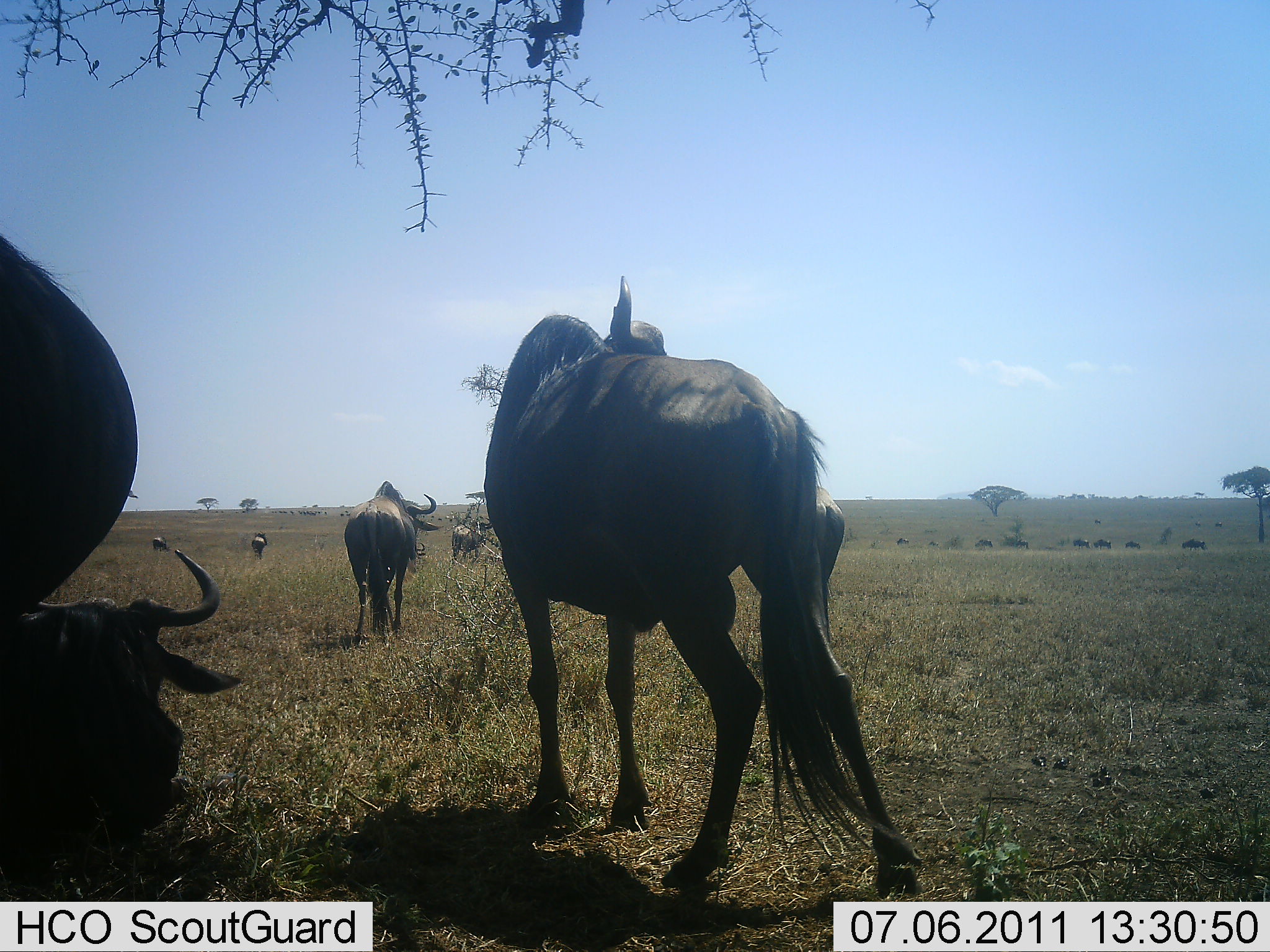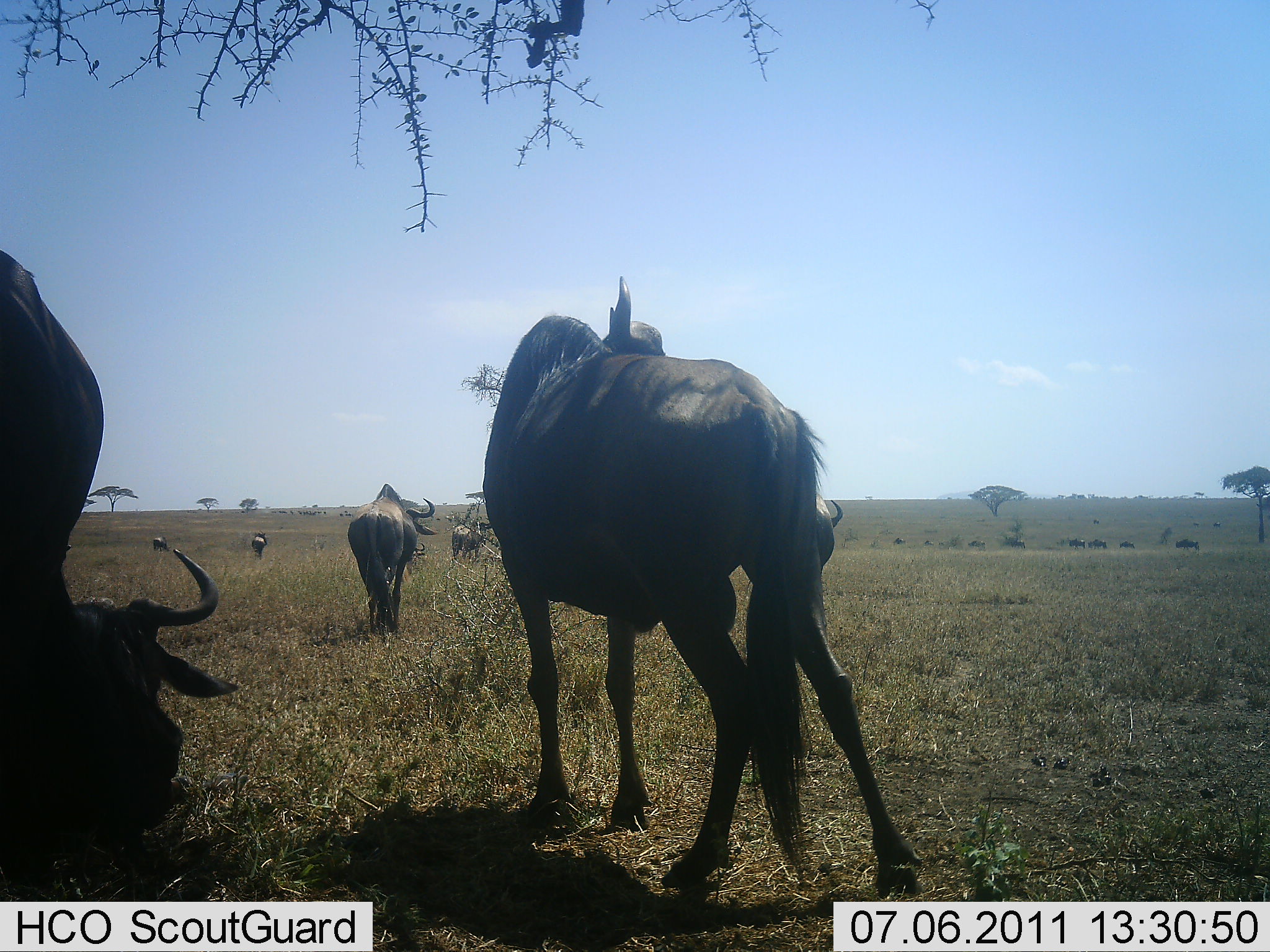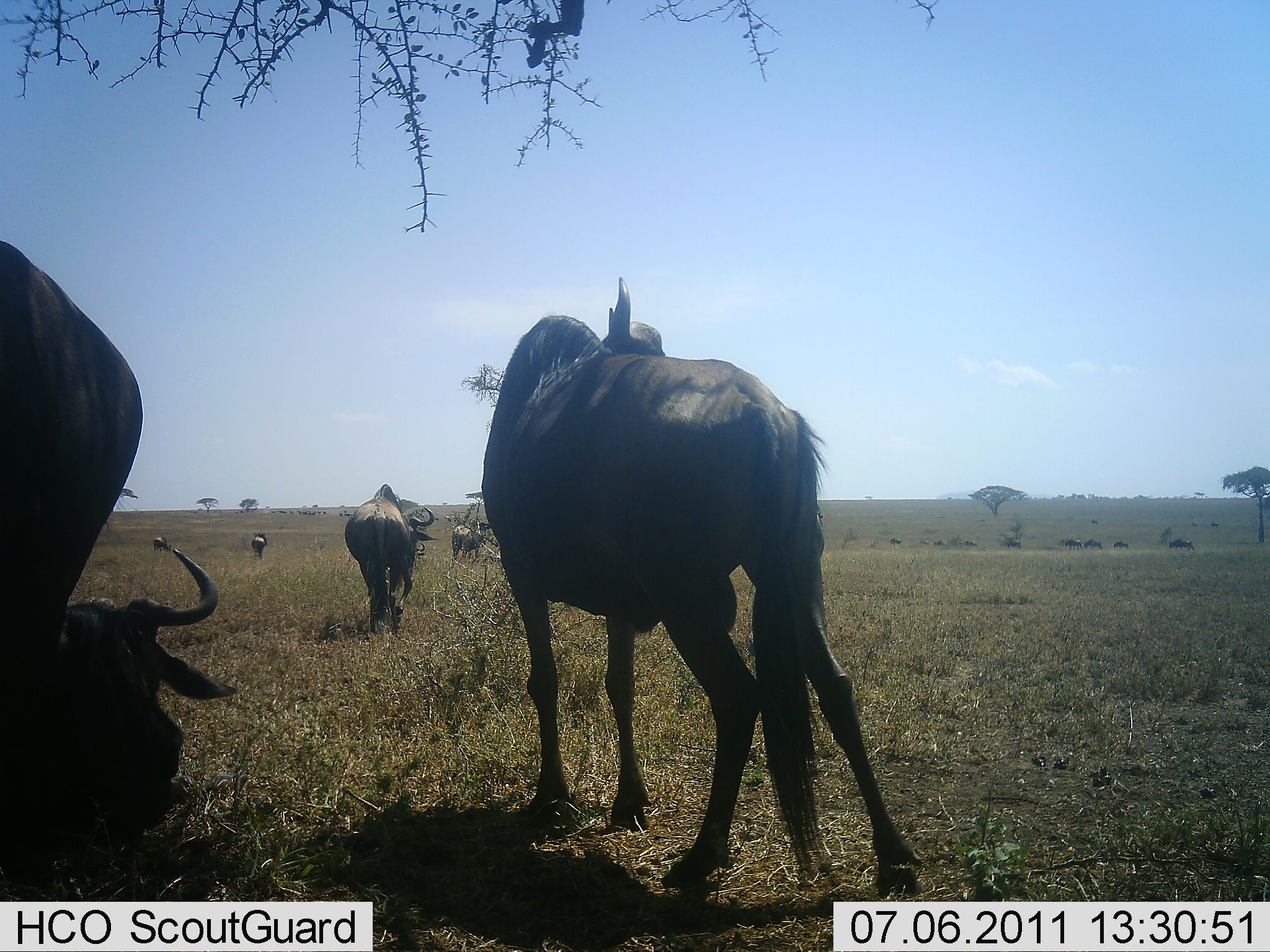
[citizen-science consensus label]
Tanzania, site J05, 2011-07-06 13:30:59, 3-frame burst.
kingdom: Animalia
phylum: Chordata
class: Mammalia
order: Artiodactyla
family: Bovidae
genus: Connochaetes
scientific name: Connochaetes taurinus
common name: blue wildebeest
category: wildebeest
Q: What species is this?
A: Wildebeest (blue wildebeest) (Connochaetes taurinus).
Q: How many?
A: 11-50.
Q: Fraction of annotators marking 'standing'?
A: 50%.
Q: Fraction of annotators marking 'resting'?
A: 60%.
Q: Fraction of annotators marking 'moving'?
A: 80%.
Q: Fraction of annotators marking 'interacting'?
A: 0%.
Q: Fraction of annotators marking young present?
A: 0%.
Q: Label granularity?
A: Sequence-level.